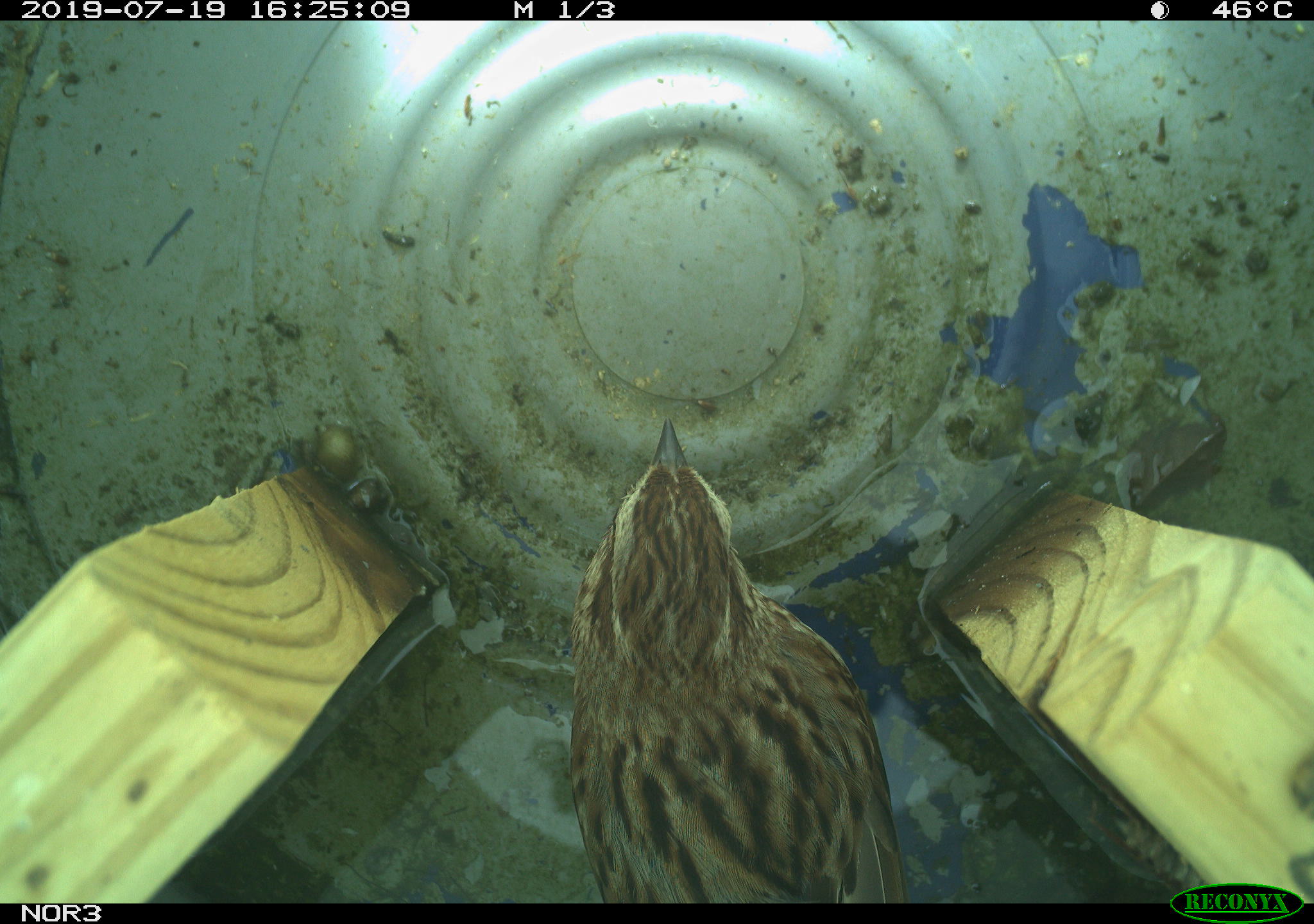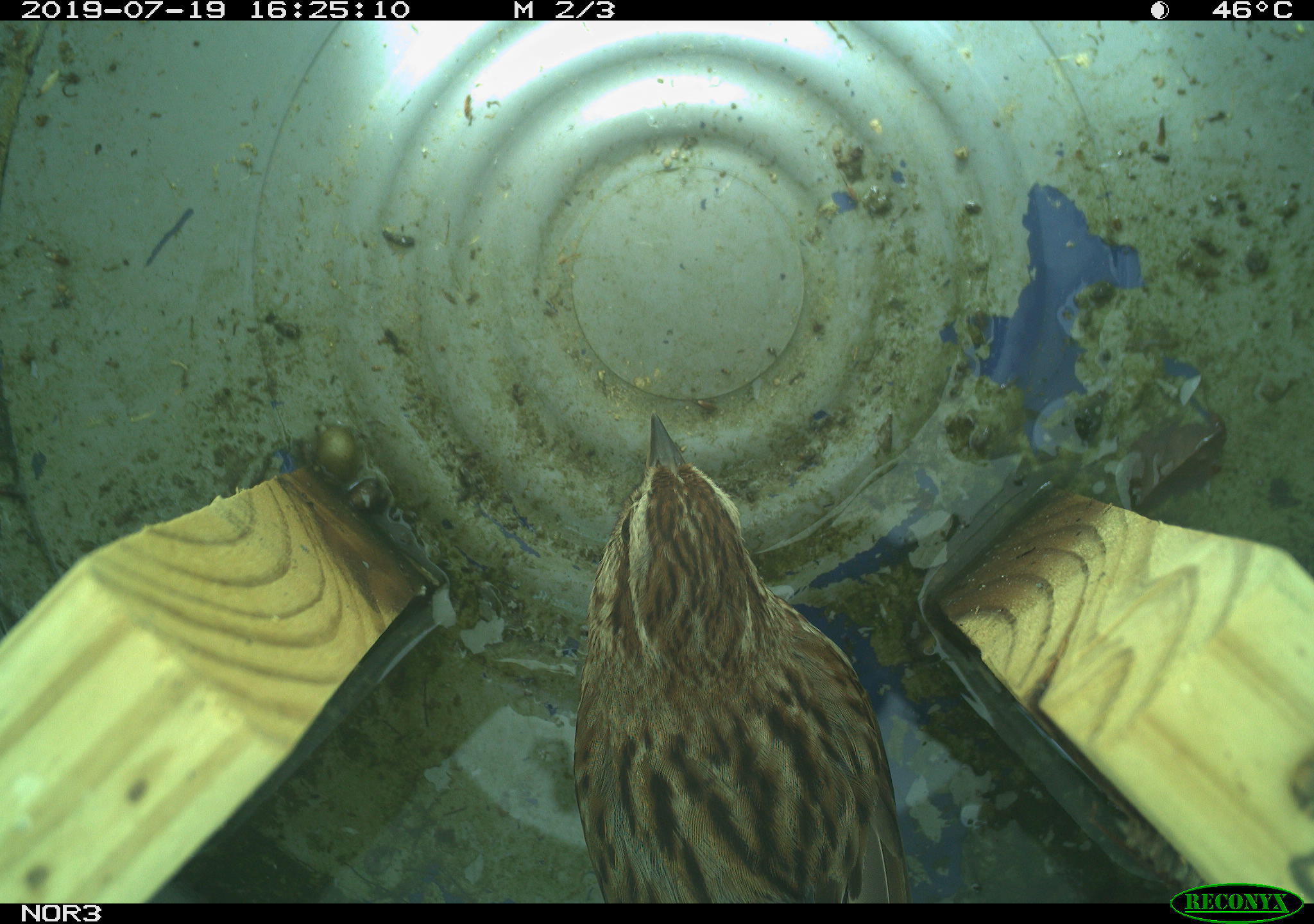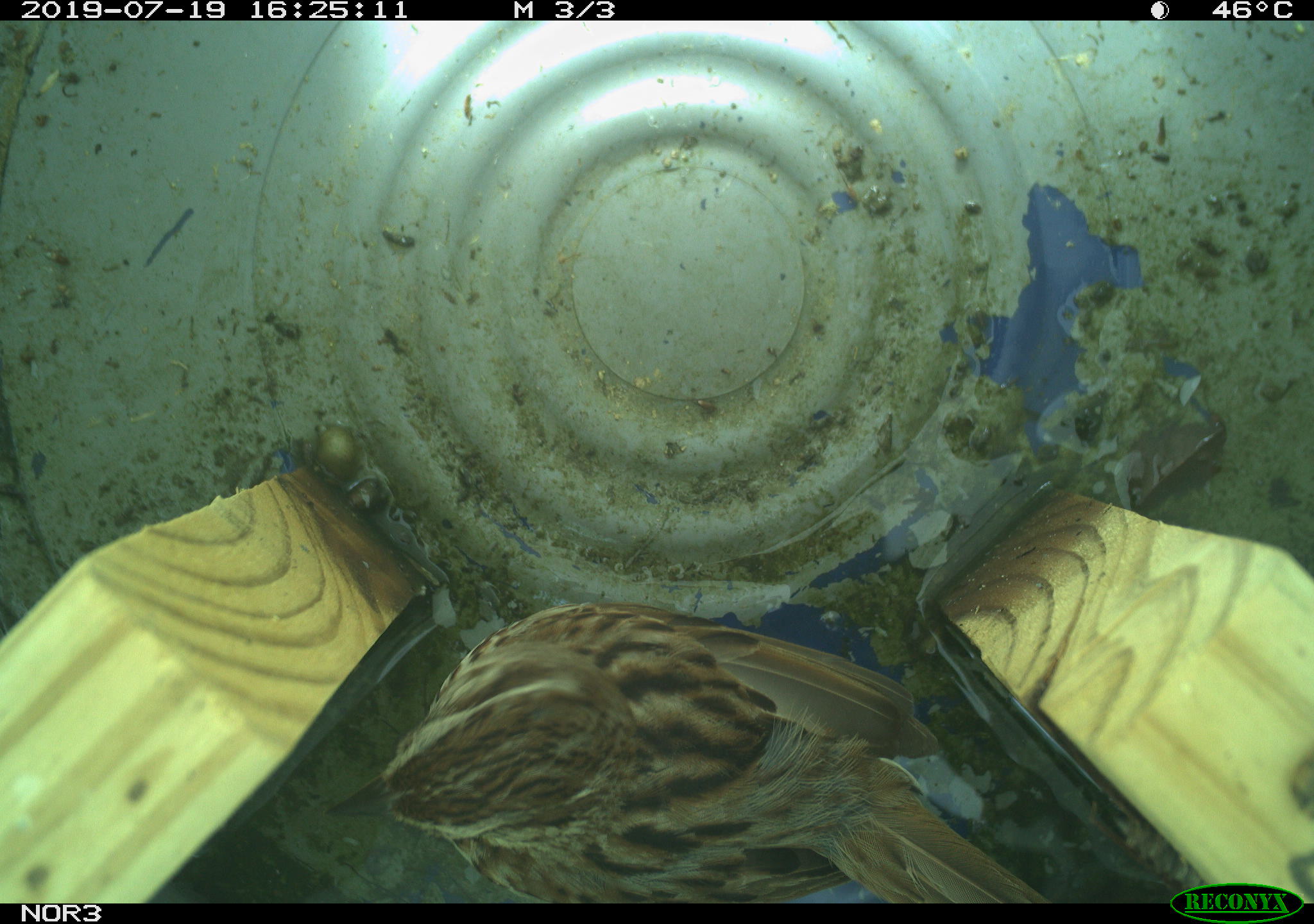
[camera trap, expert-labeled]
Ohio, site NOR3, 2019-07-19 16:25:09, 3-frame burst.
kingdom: Animalia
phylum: Chordata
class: Aves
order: Passeriformes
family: Passerellidae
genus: Melospiza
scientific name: Melospiza melodia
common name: song sparrow